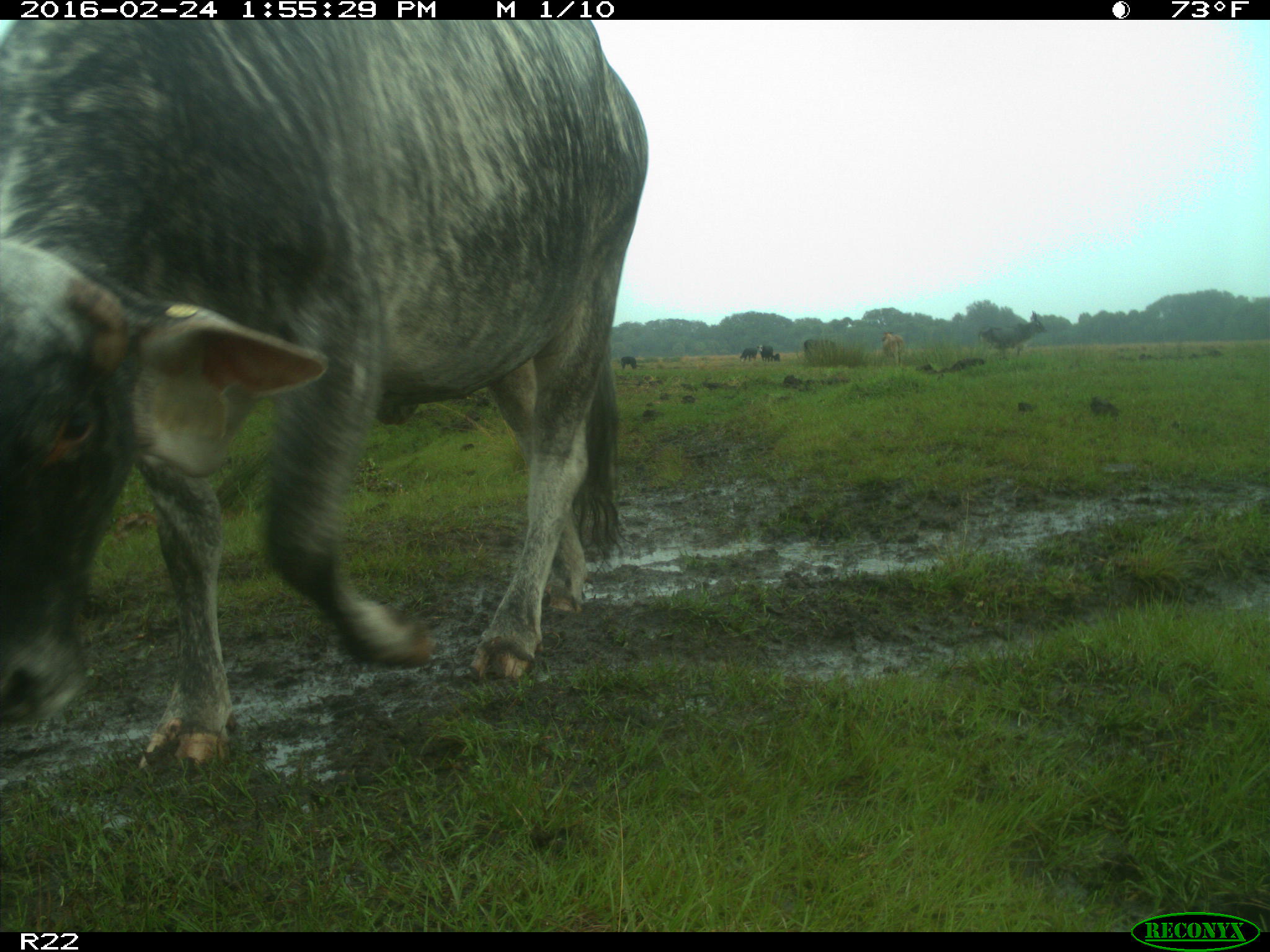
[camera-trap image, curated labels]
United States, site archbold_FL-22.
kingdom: Animalia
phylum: Chordata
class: Mammalia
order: Artiodactyla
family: Bovidae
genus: Bos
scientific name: Bos taurus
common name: domestic cow